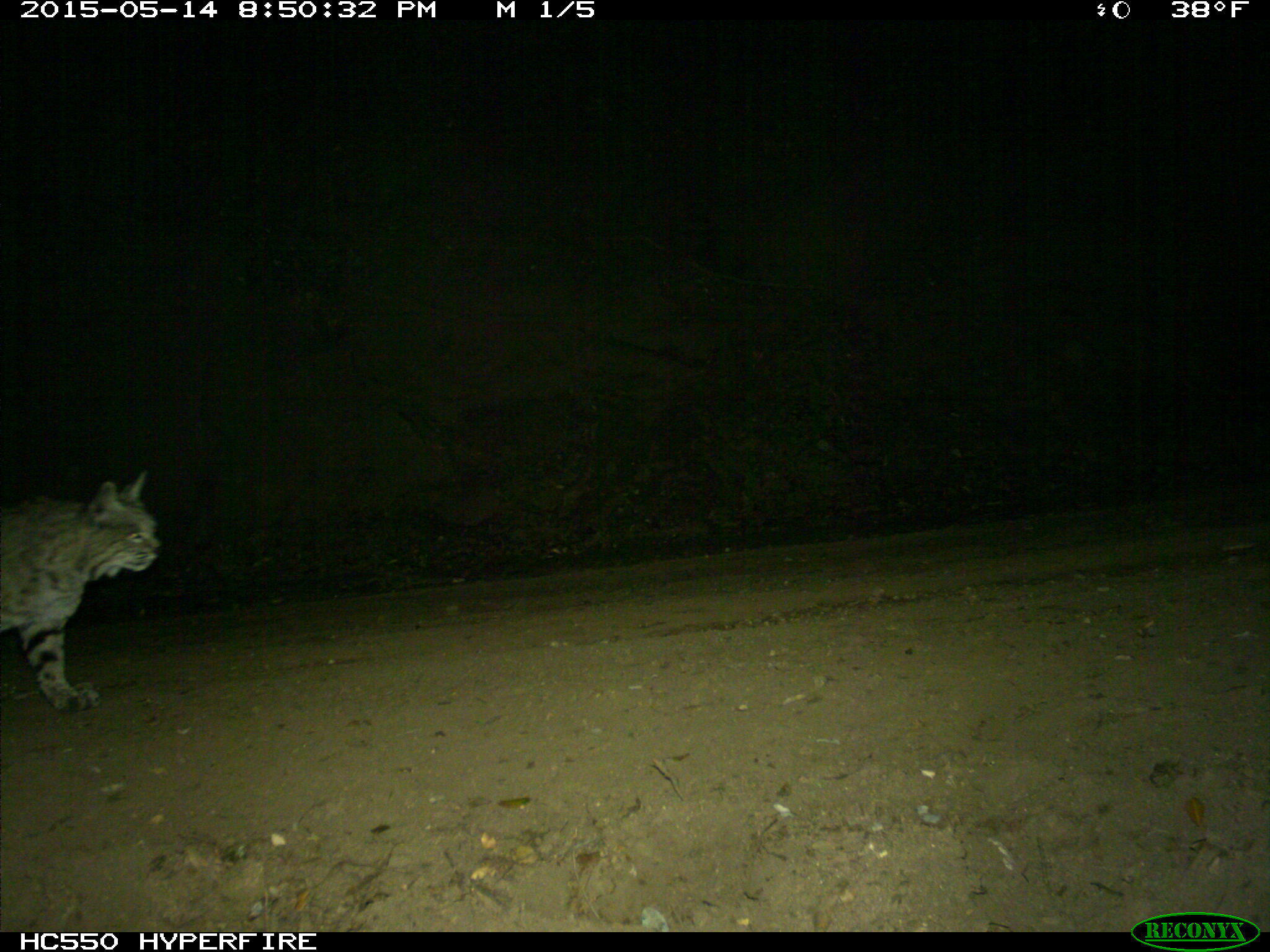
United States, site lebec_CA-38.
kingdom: Animalia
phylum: Chordata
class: Mammalia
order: Carnivora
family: Felidae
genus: Lynx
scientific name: Lynx rufus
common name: bobcat